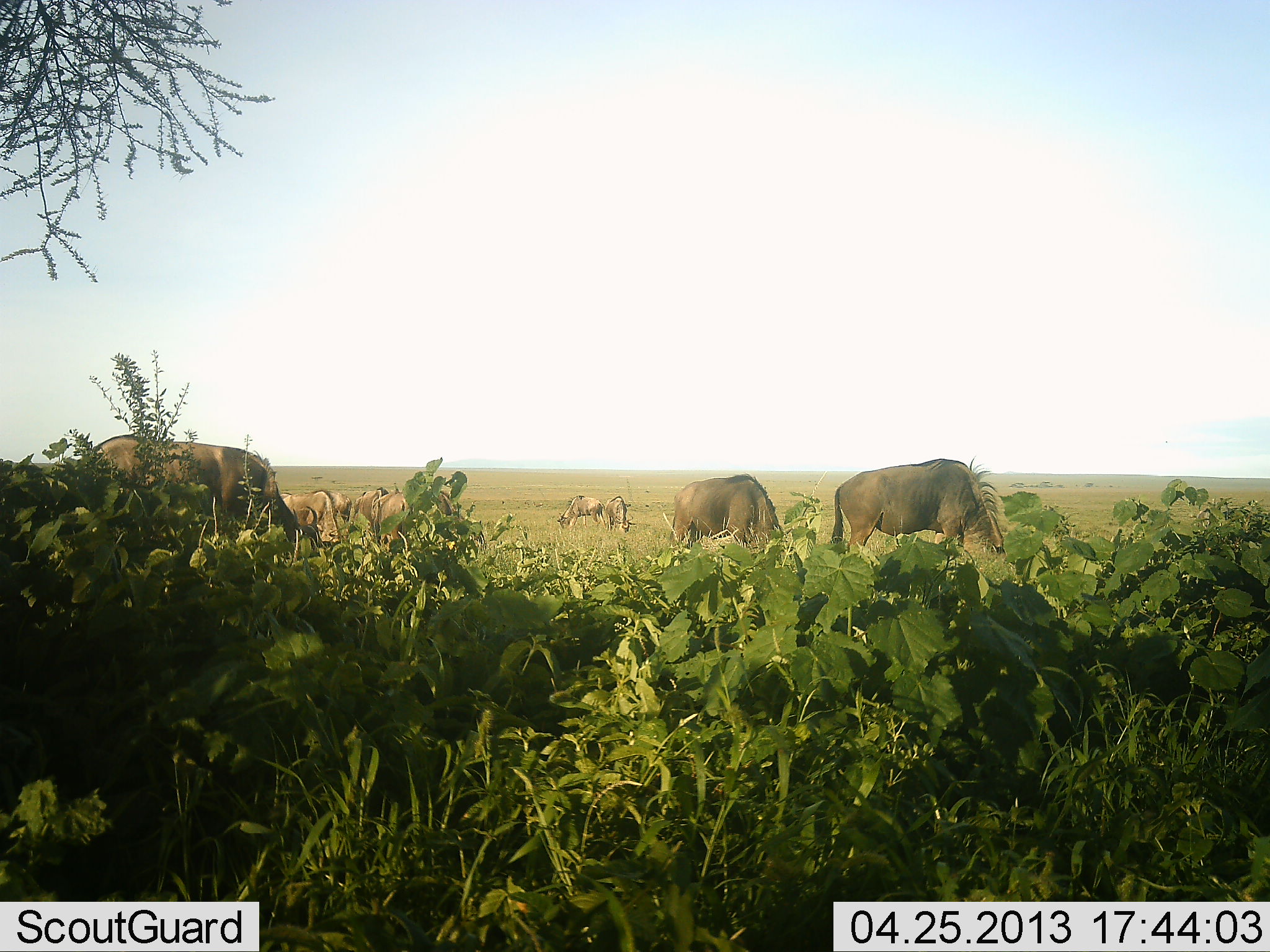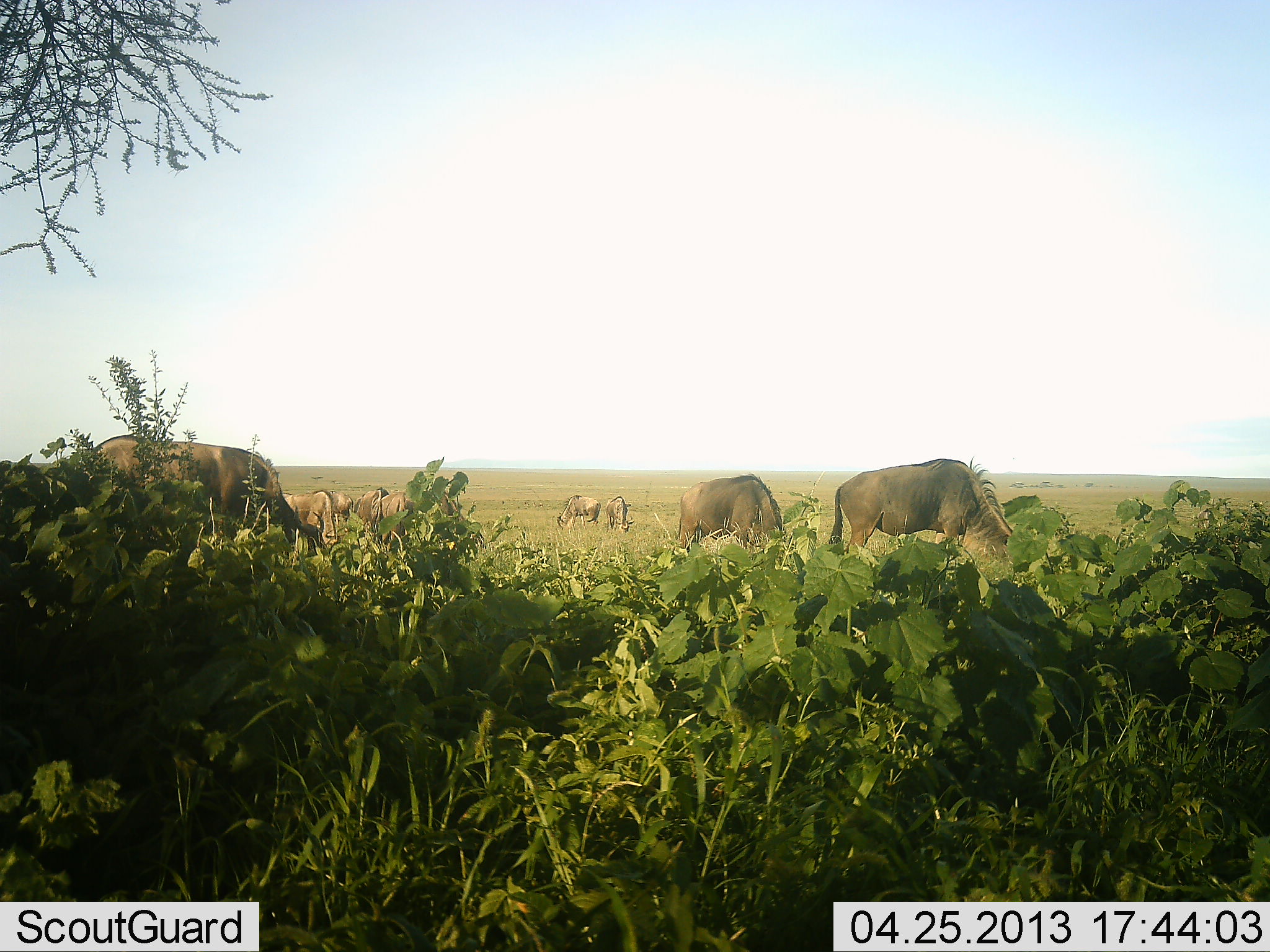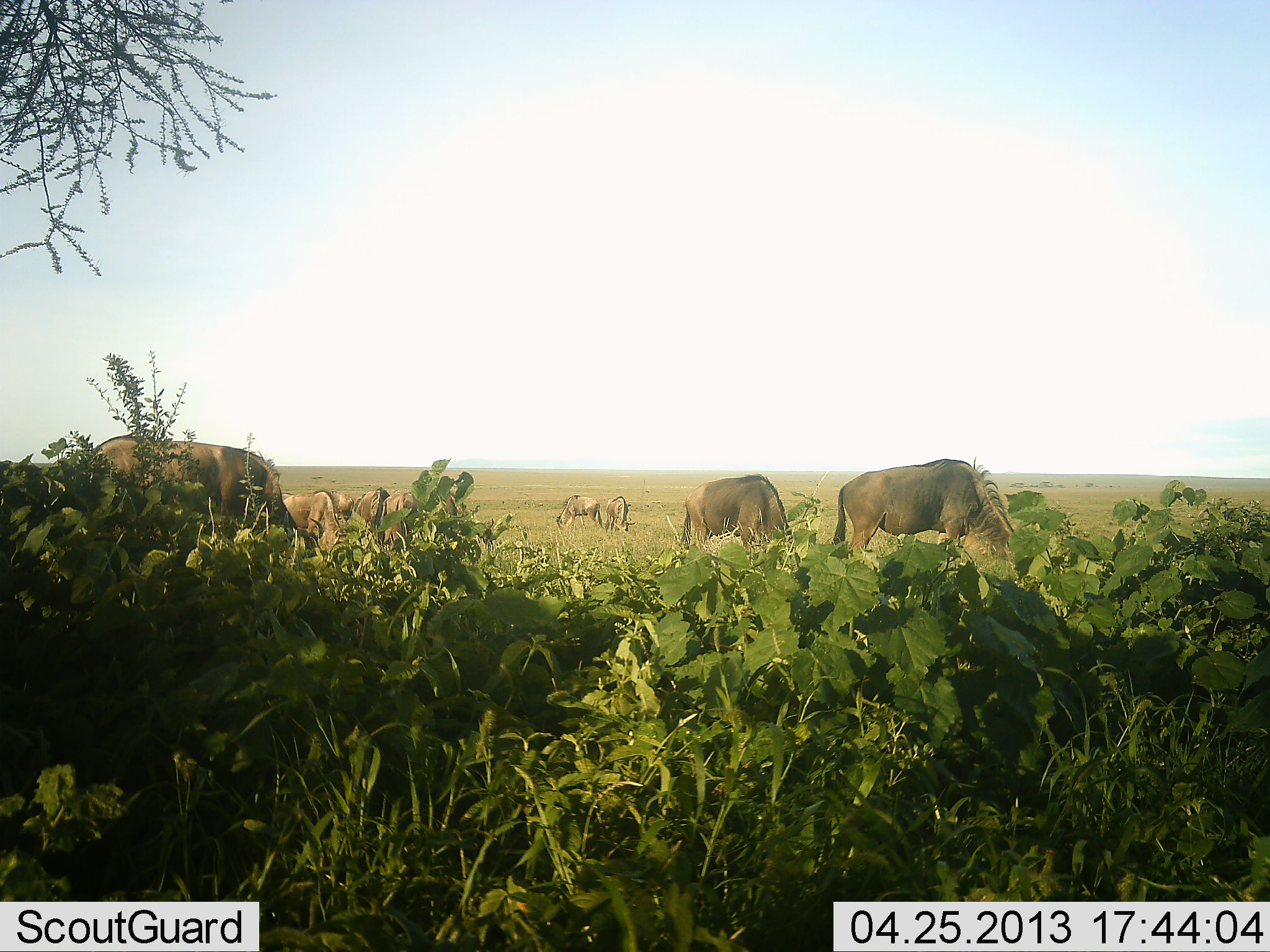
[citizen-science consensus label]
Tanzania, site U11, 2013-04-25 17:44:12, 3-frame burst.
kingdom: Animalia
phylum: Chordata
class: Mammalia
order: Artiodactyla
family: Bovidae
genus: Connochaetes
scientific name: Connochaetes taurinus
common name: blue wildebeest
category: wildebeest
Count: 8.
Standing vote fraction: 25%.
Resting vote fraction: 0%.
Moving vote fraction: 4%.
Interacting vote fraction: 0%.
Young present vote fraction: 0%.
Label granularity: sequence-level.